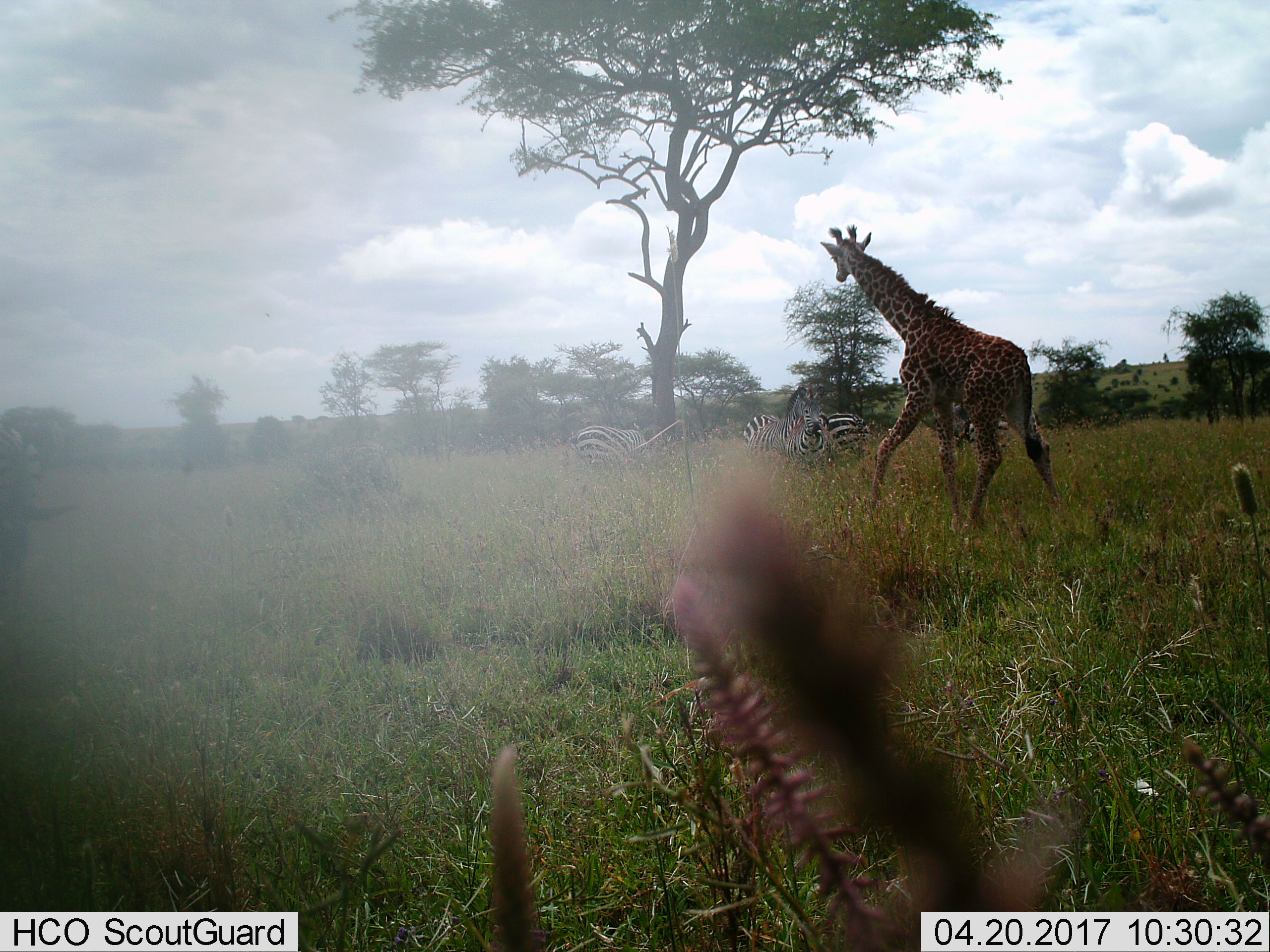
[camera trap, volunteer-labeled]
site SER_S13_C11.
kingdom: Animalia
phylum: Chordata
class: Mammalia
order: Artiodactyla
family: Giraffidae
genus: Giraffa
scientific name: Giraffa camelopardalis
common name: giraffe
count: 1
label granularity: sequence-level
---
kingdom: Animalia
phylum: Chordata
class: Mammalia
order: Perissodactyla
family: Equidae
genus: Equus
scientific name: Equus quagga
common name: plains zebra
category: zebraplains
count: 4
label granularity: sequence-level